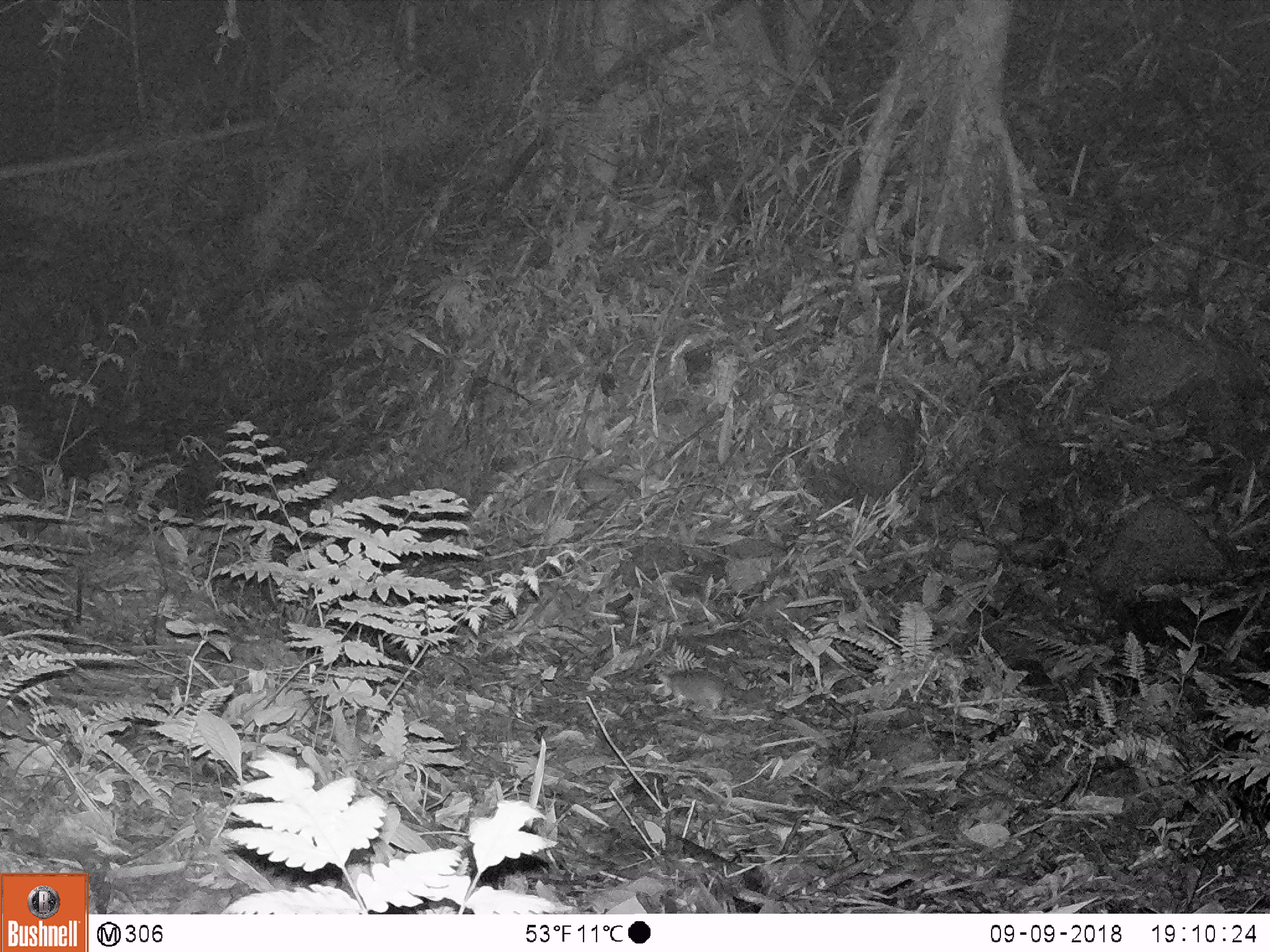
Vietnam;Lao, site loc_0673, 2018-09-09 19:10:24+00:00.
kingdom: Animalia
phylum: Chordata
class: Mammalia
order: Rodentia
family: Muridae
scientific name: Muridae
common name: old-world mice and rats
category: unidentified murid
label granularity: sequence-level